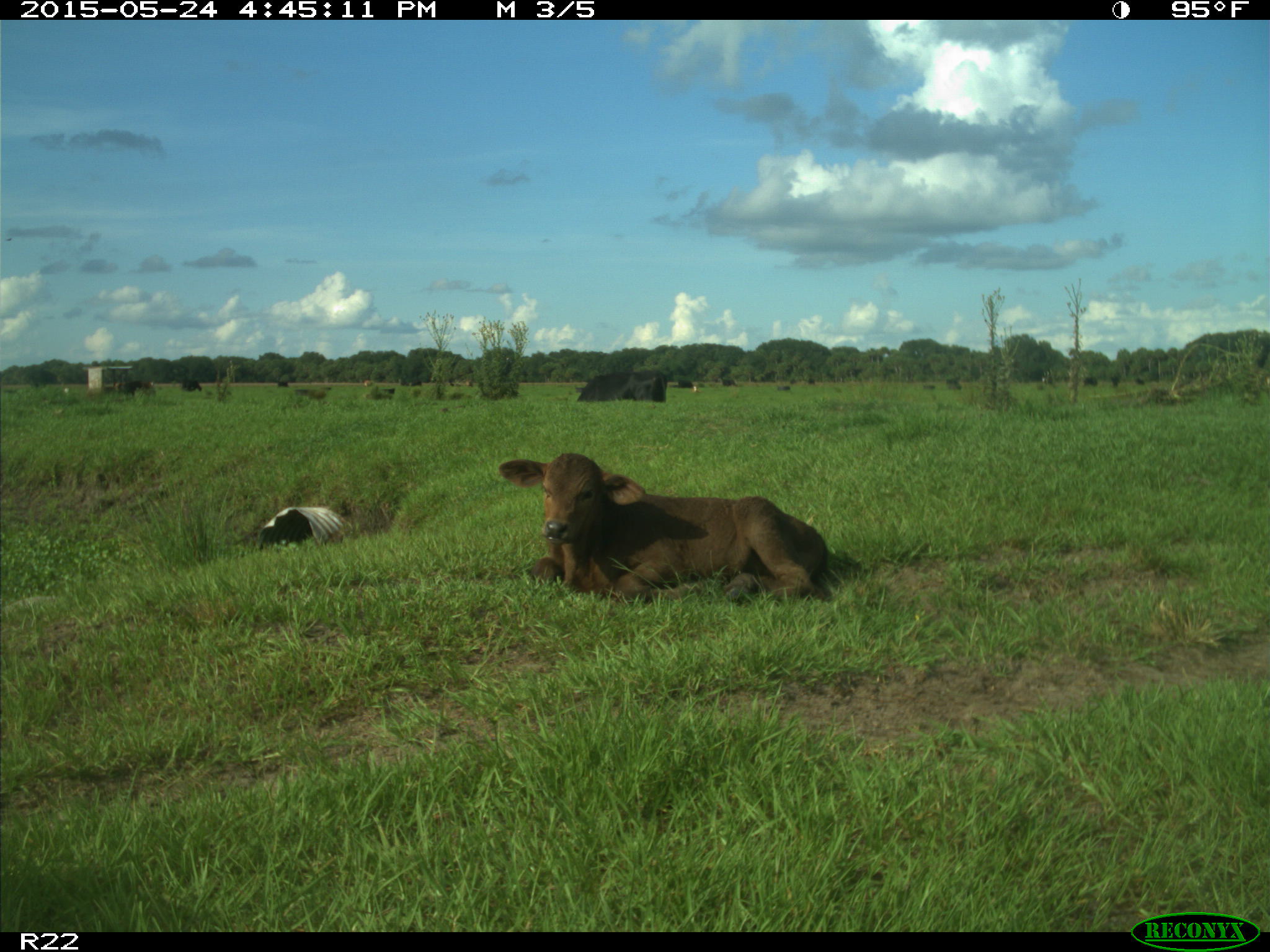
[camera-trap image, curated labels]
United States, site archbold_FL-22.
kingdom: Animalia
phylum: Chordata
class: Mammalia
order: Artiodactyla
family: Bovidae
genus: Bos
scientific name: Bos taurus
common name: domestic cow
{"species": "Bos taurus (domestic cow)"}